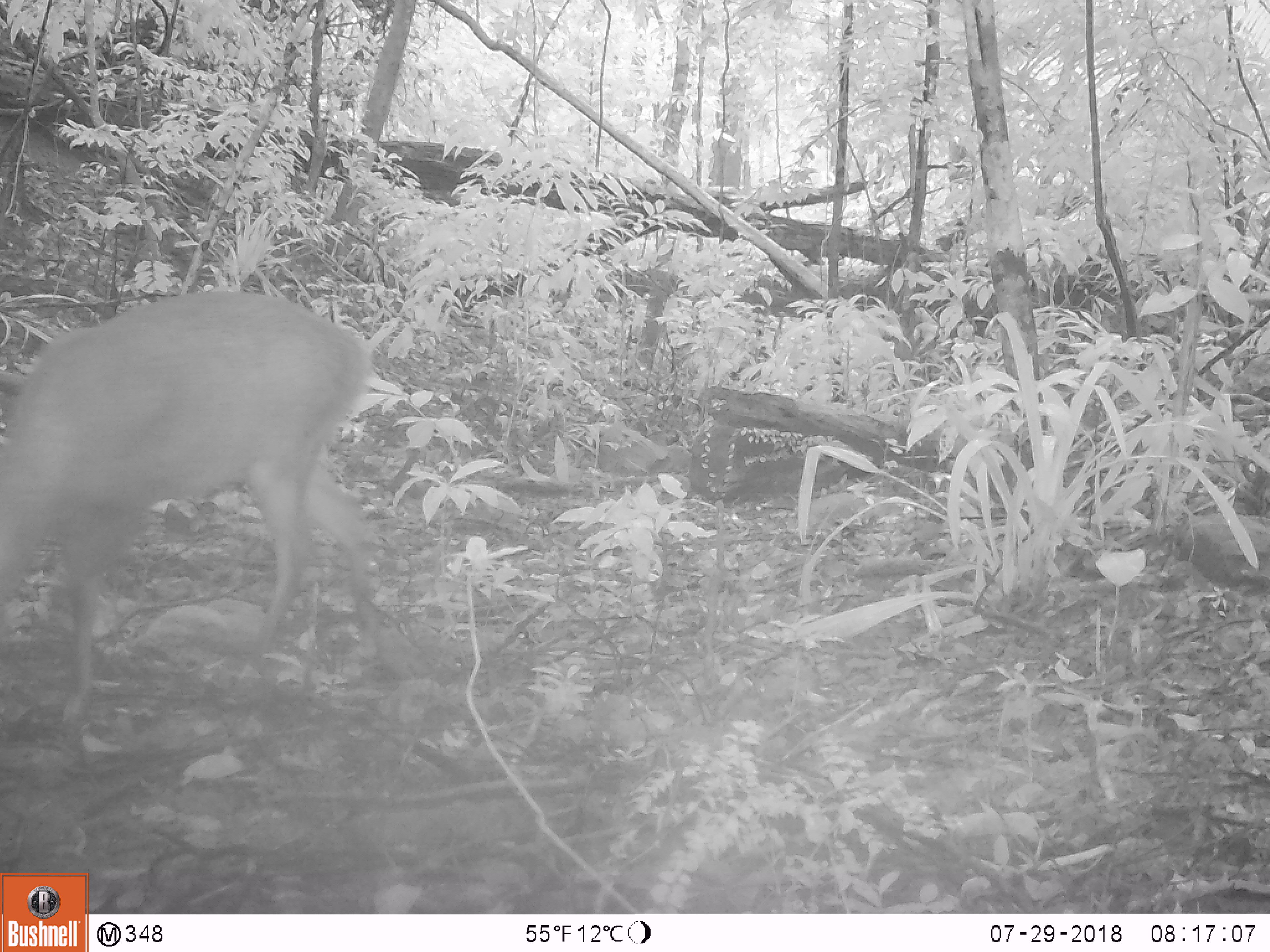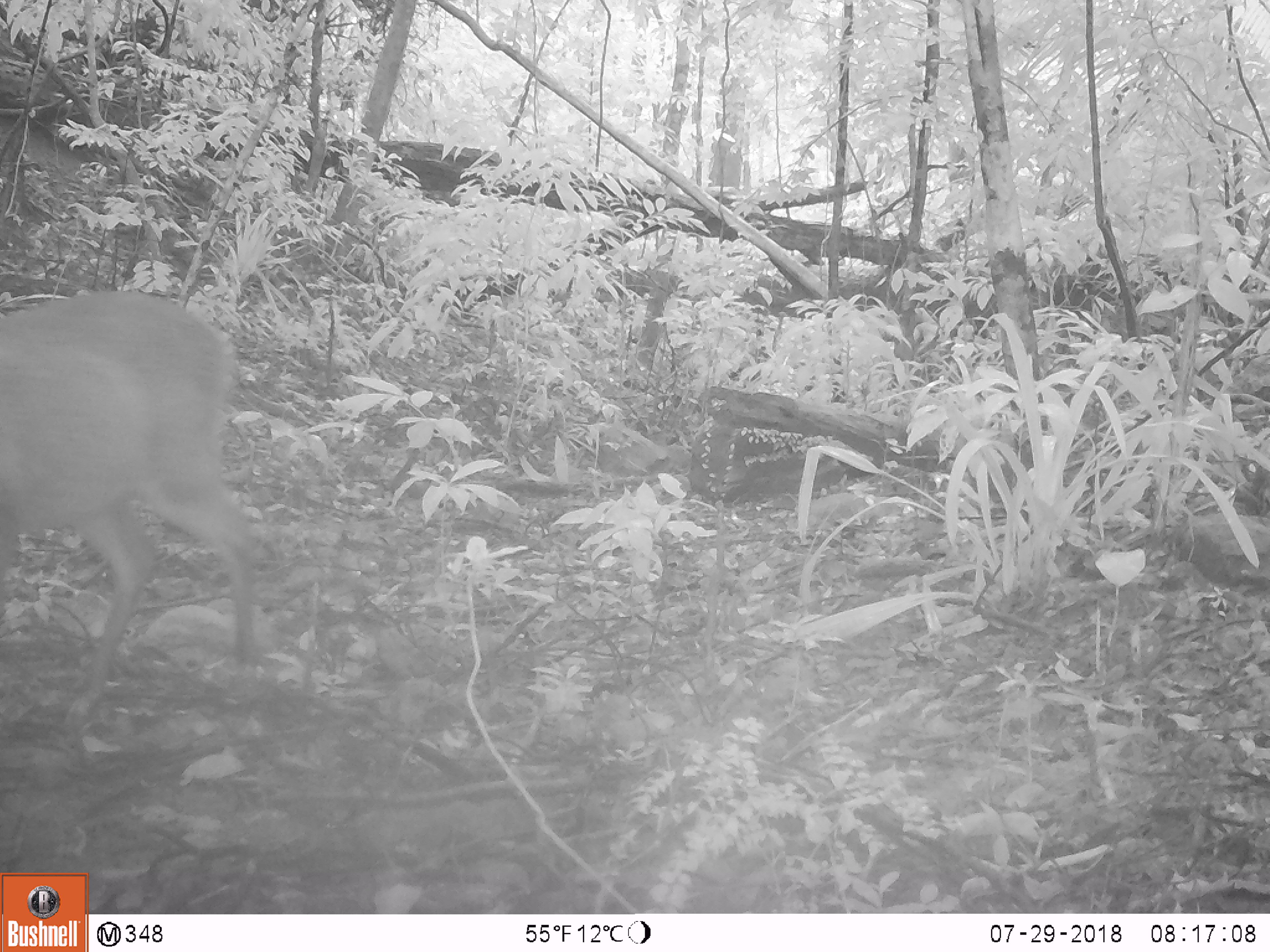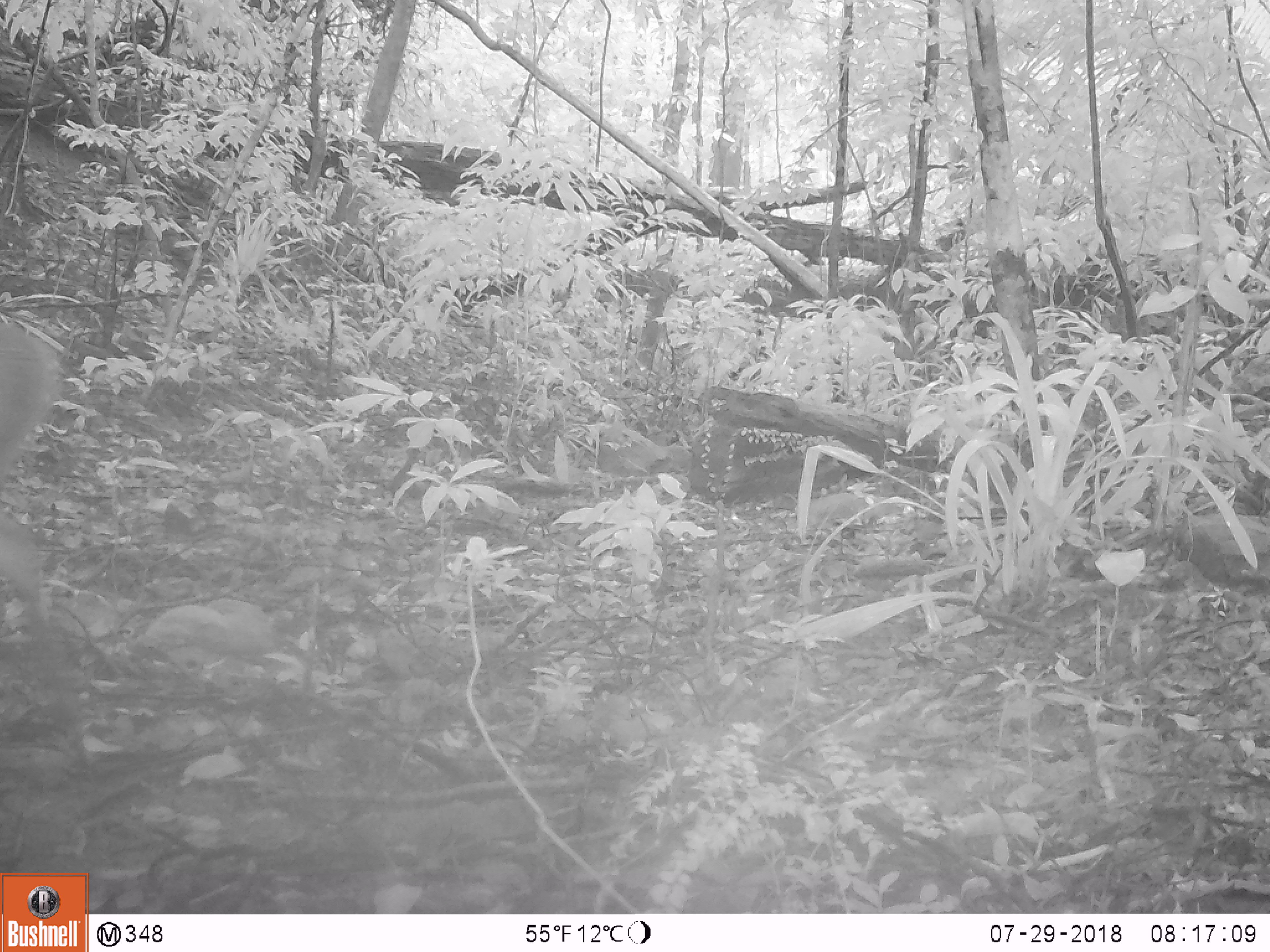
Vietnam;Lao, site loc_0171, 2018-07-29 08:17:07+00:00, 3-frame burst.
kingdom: Animalia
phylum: Chordata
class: Mammalia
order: Artiodactyla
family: Cervidae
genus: Muntiacus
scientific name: Muntiacus vuquangensis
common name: large-antlered muntjac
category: large antlered muntjac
Large antlered muntjac (large-antlered muntjac) (Muntiacus vuquangensis). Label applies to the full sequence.